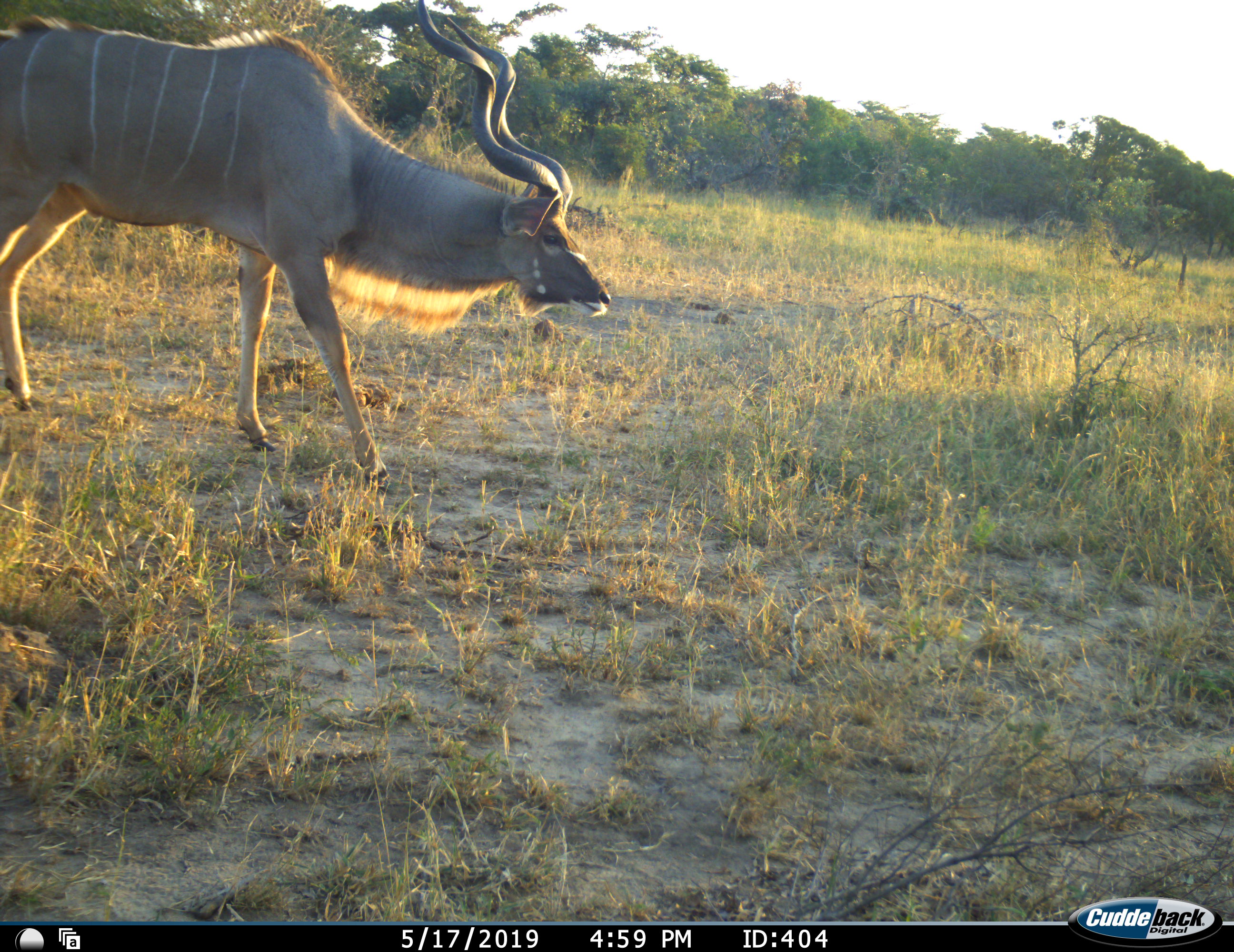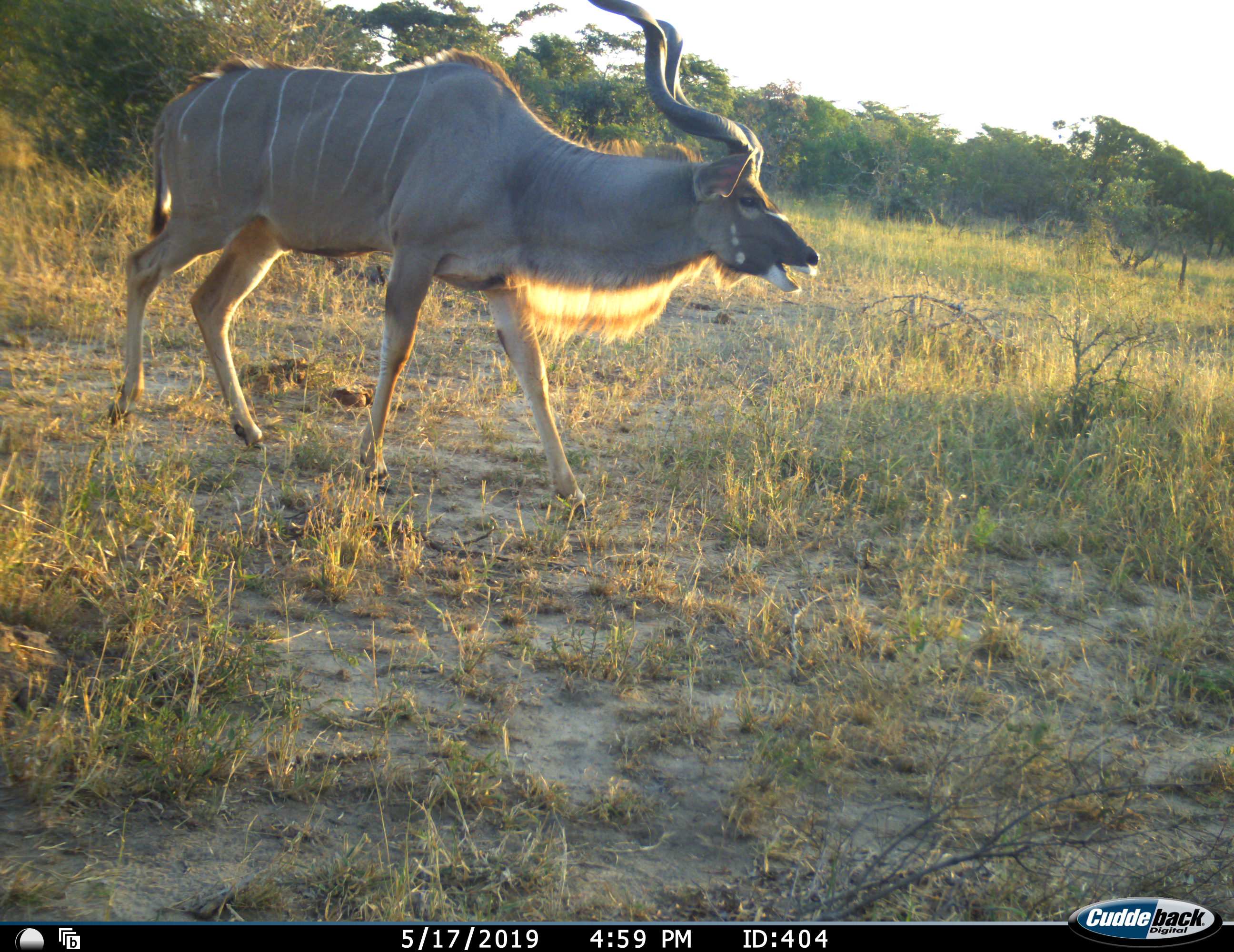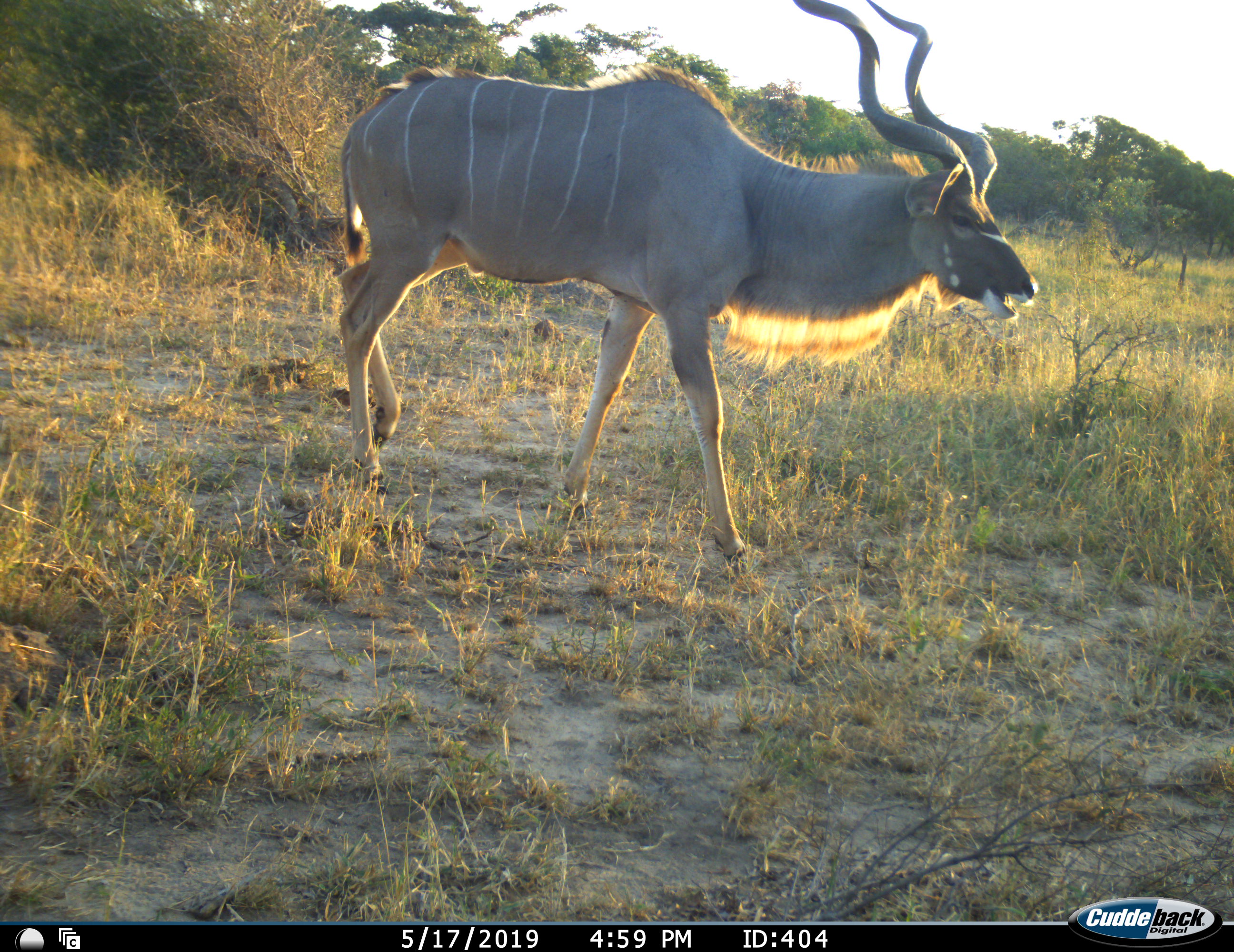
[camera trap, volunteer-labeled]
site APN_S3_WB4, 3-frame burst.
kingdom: Animalia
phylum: Chordata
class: Mammalia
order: Artiodactyla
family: Bovidae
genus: Tragelaphus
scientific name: Tragelaphus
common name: kudu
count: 1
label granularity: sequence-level